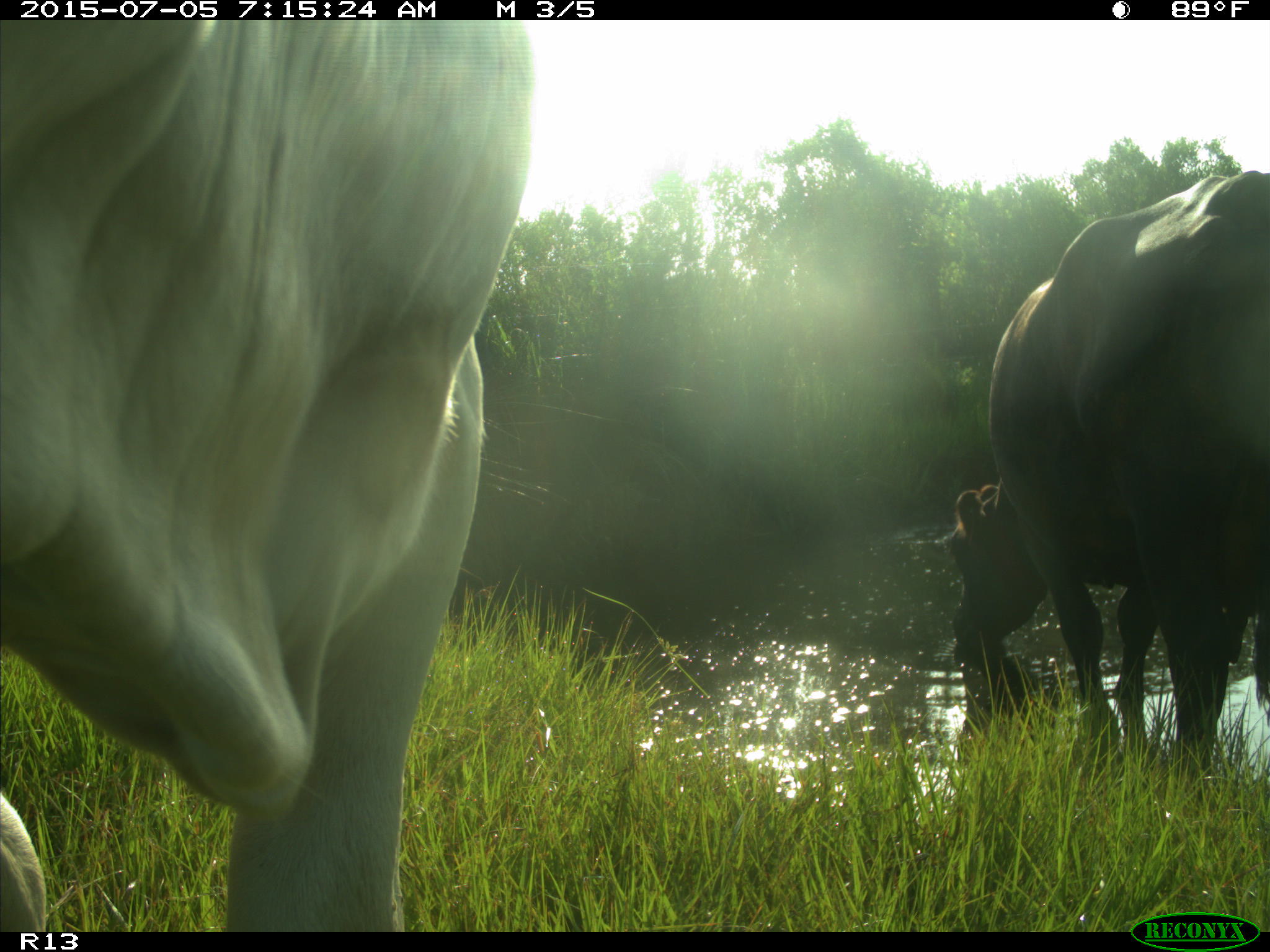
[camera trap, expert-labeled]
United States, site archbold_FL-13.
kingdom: Animalia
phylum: Chordata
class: Mammalia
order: Artiodactyla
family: Bovidae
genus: Bos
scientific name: Bos taurus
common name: domestic cow